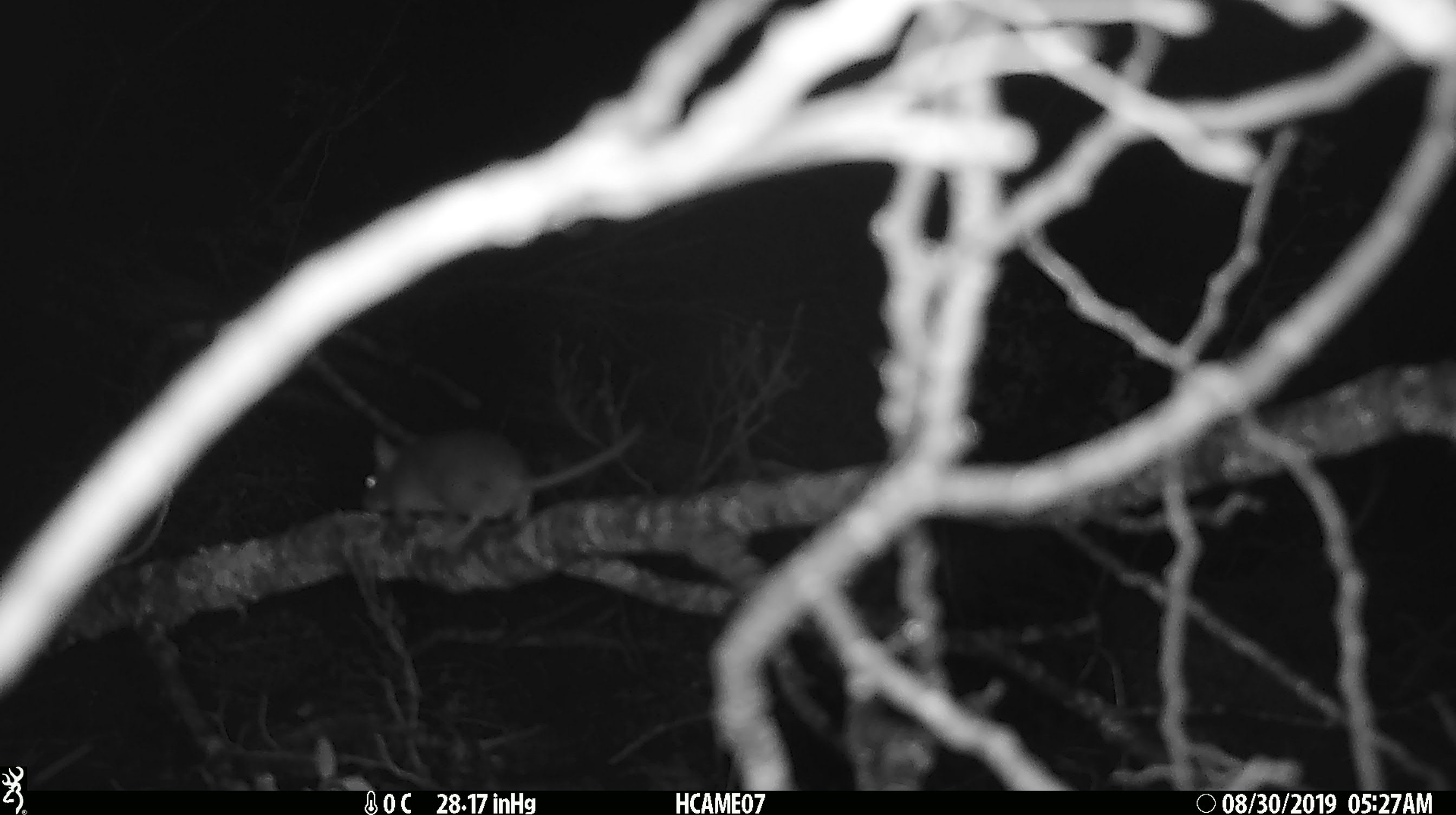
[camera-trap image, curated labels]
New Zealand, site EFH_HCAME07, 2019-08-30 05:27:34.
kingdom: Animalia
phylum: Chordata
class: Mammalia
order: Rodentia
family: Muridae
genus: Mus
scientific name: Mus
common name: mouse